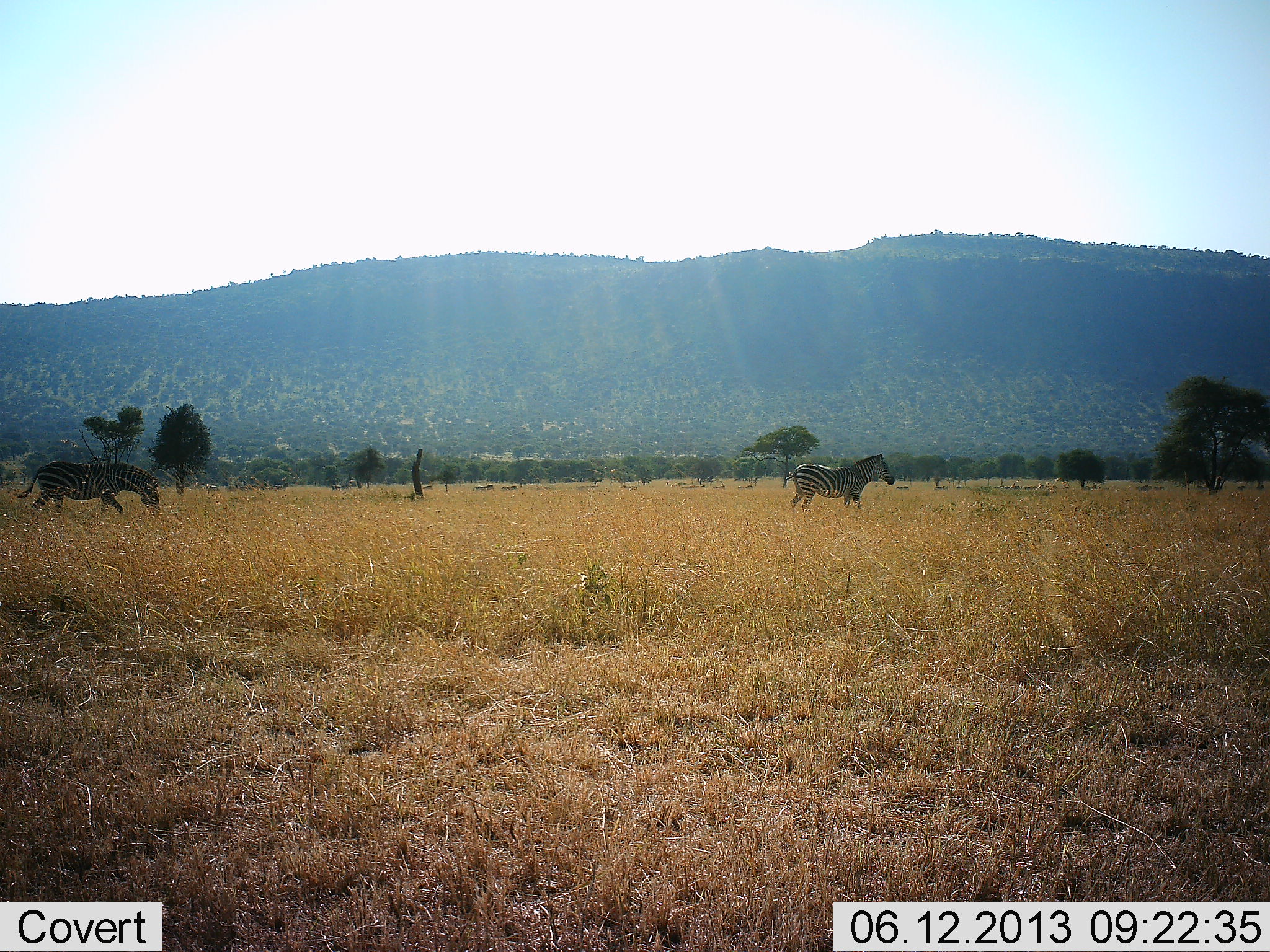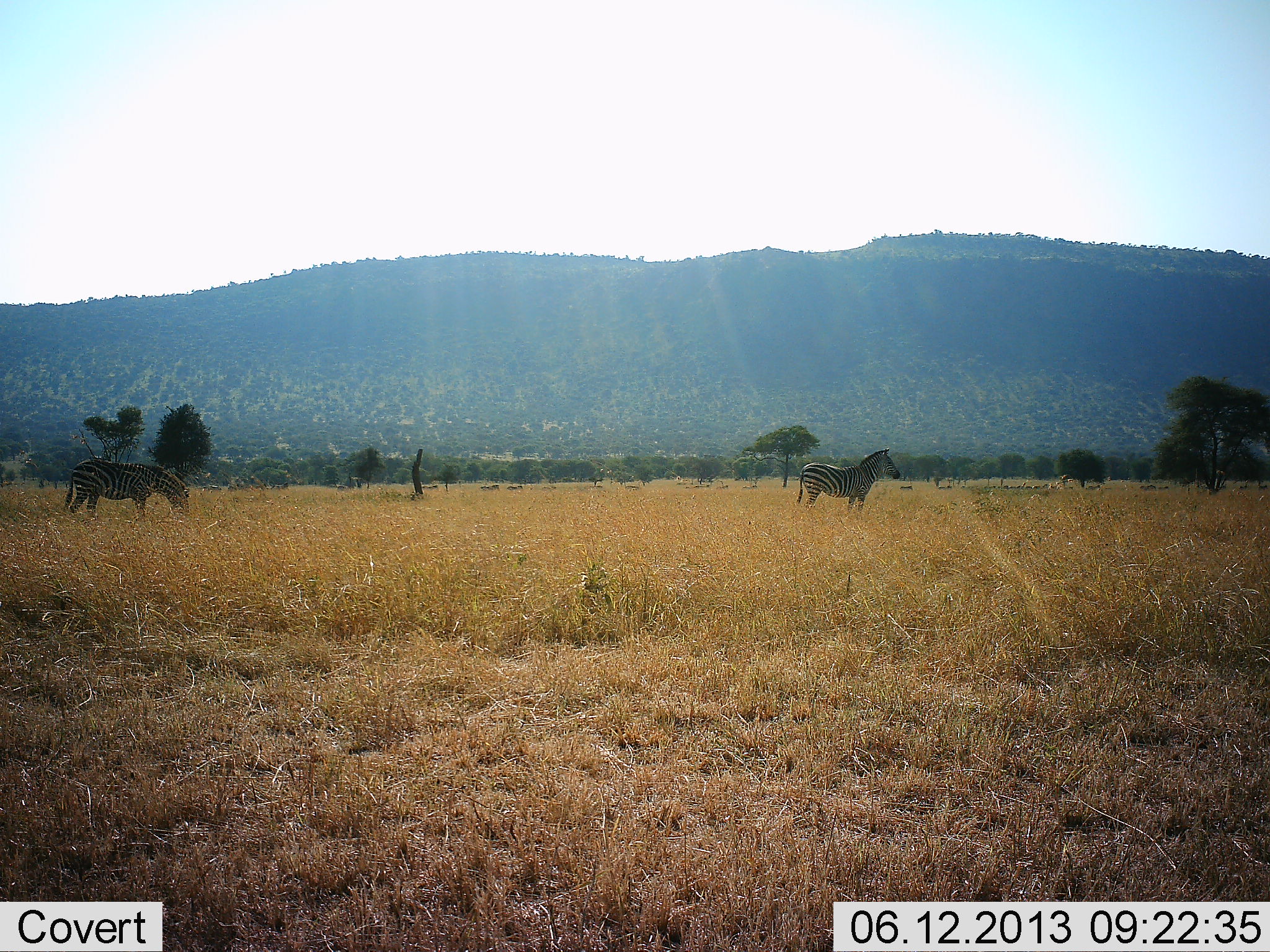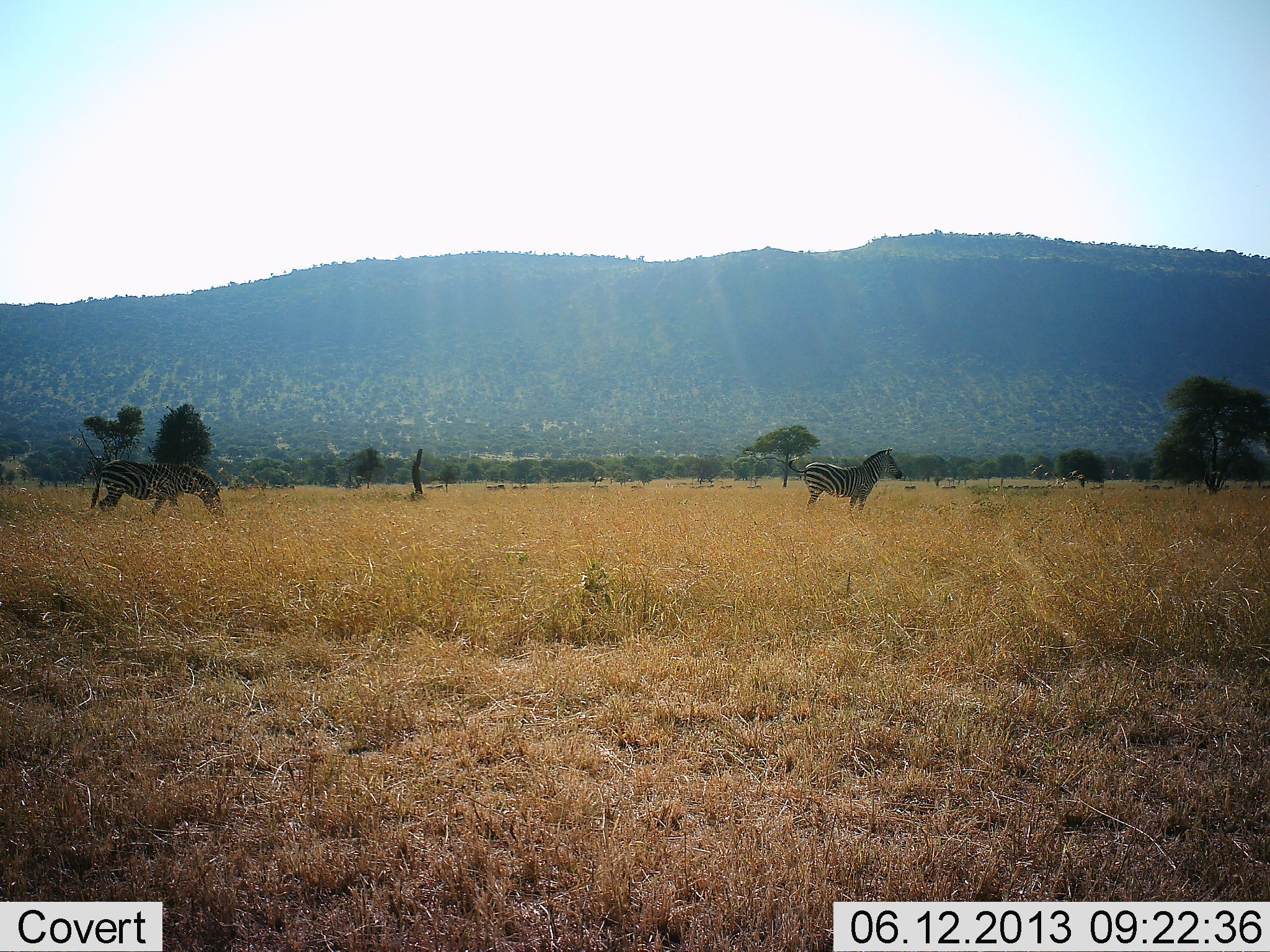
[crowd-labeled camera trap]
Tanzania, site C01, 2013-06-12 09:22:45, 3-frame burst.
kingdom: Animalia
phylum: Chordata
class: Mammalia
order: Perissodactyla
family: Equidae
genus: Equus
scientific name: Equus quagga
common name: plains zebra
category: zebra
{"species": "zebra (plains zebra) (Equus quagga)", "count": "2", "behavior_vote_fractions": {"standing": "65%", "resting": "0%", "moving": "52%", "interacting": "0%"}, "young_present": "0%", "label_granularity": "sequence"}